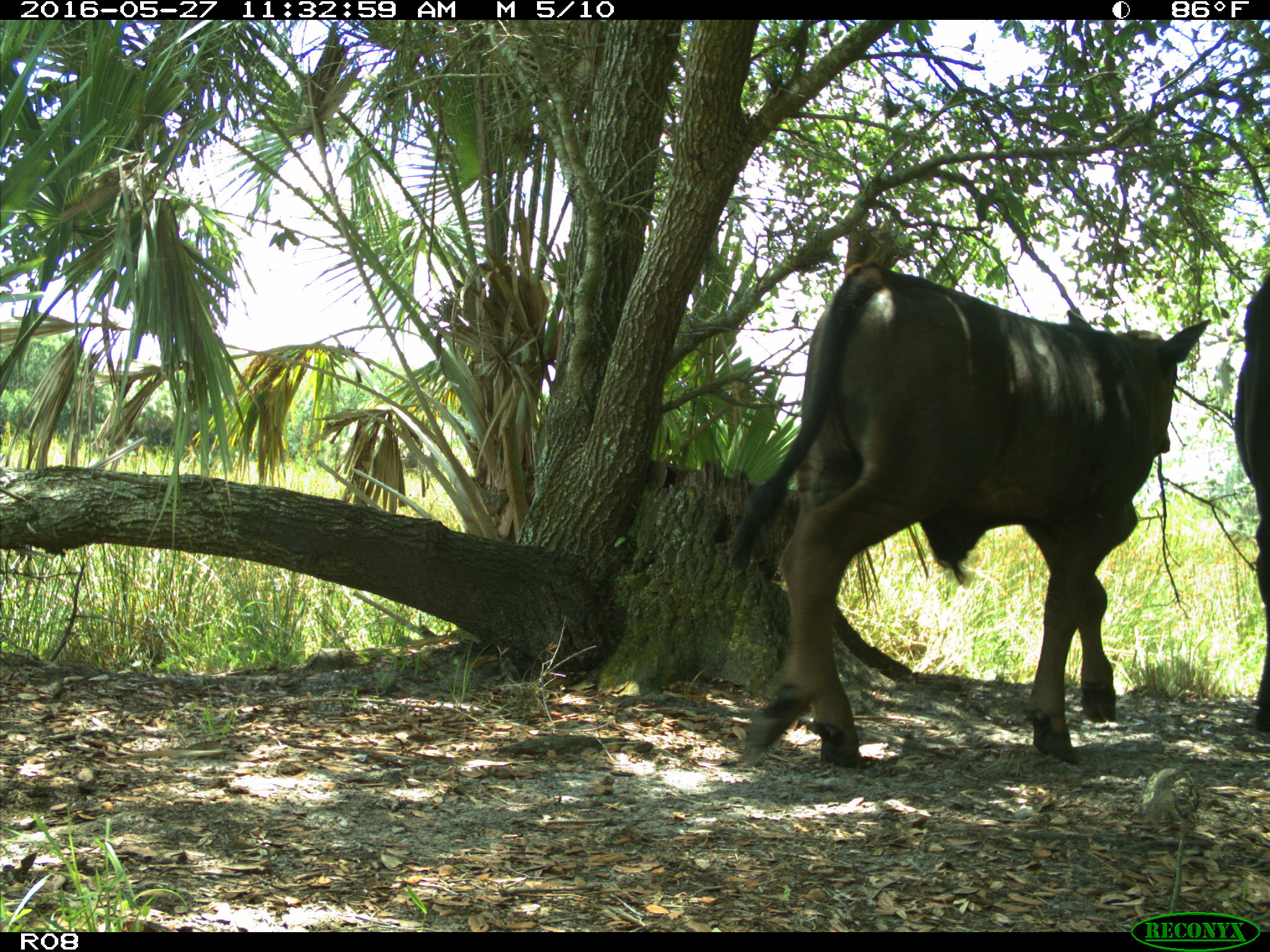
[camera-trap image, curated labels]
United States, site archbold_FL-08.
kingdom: Animalia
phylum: Chordata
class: Mammalia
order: Artiodactyla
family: Bovidae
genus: Bos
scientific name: Bos taurus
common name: domestic cow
Bos taurus (domestic cow).